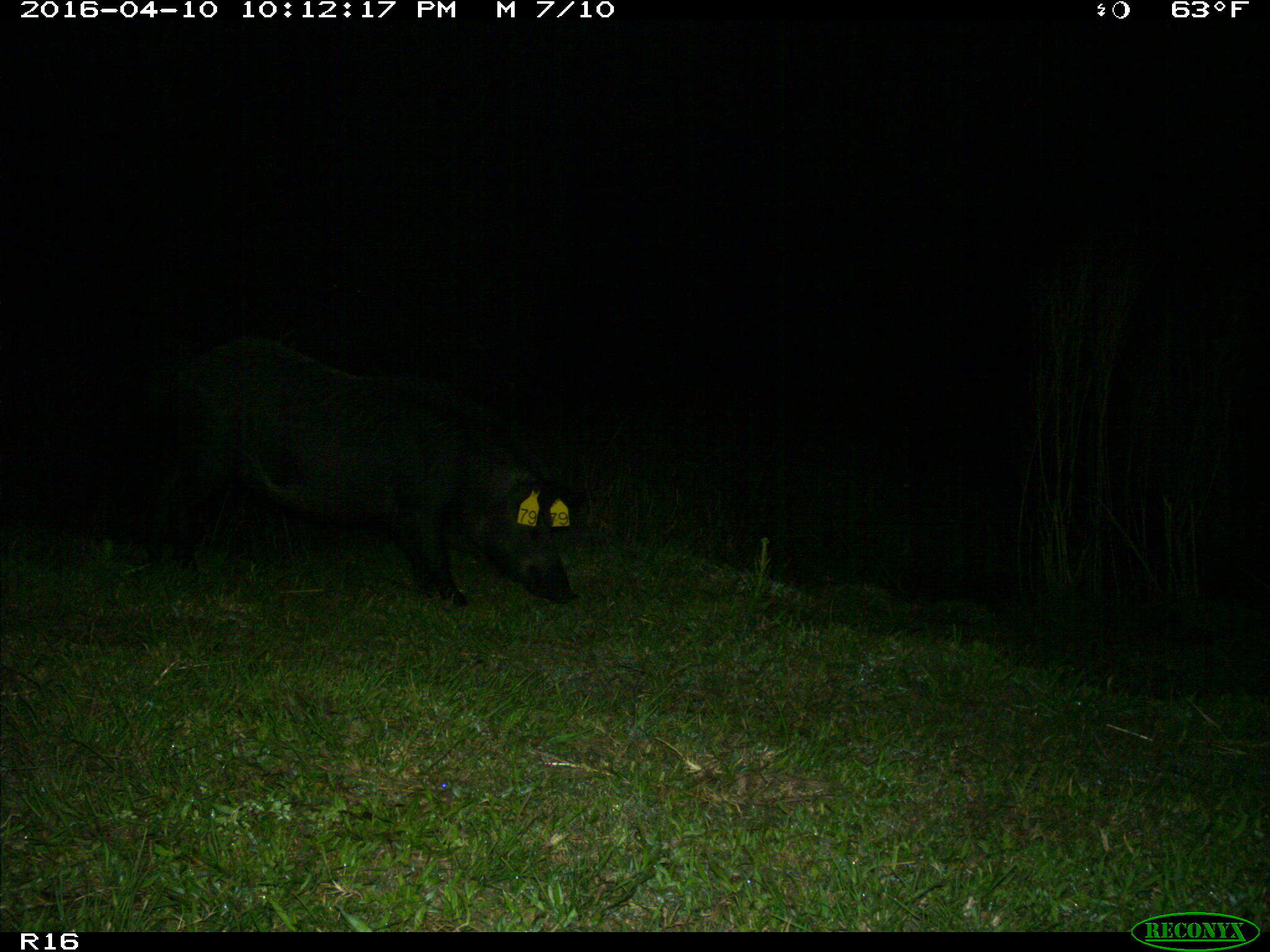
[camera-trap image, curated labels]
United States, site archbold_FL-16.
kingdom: Animalia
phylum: Chordata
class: Mammalia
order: Artiodactyla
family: Suidae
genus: Sus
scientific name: Sus scrofa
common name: wild boar